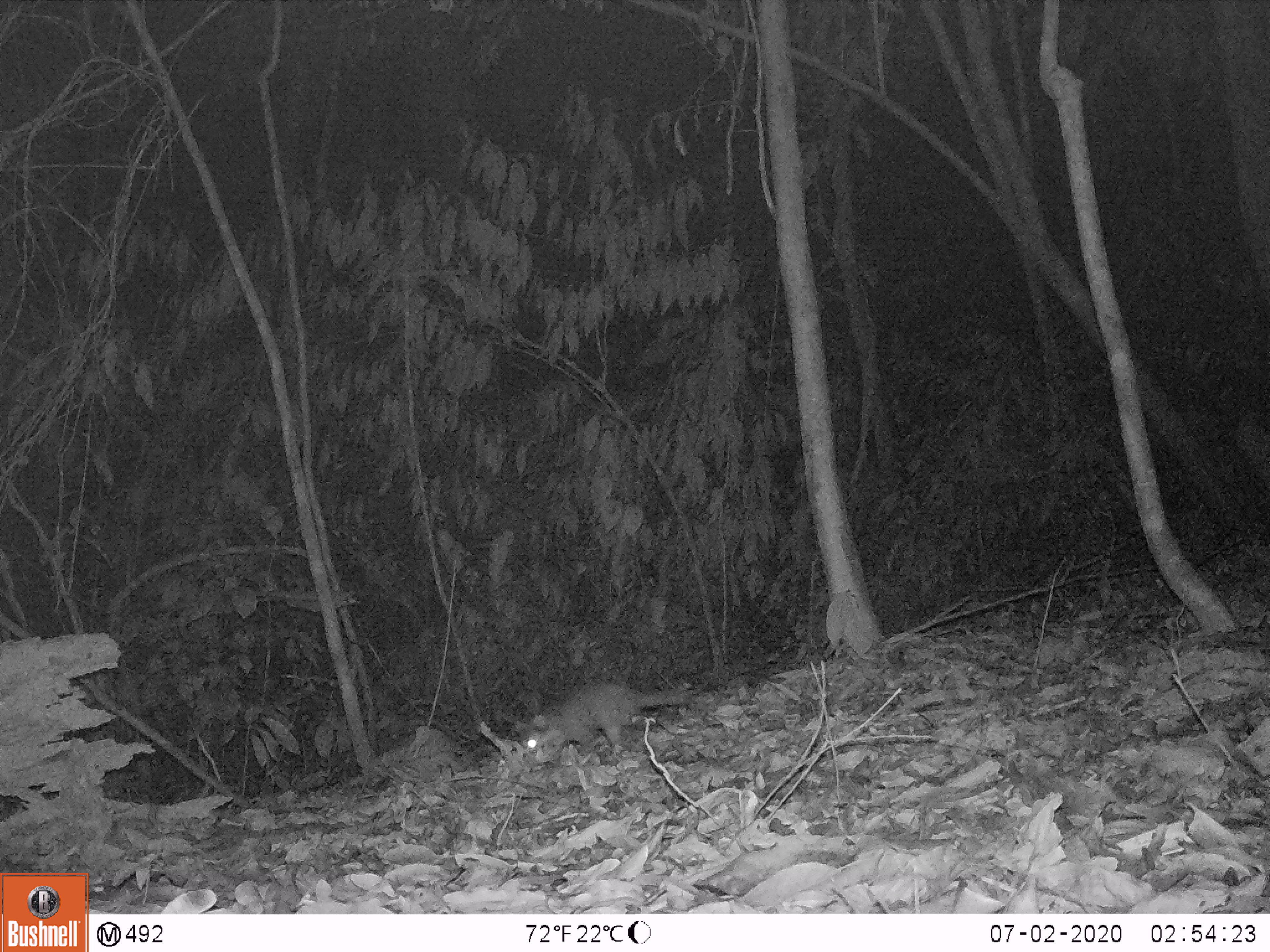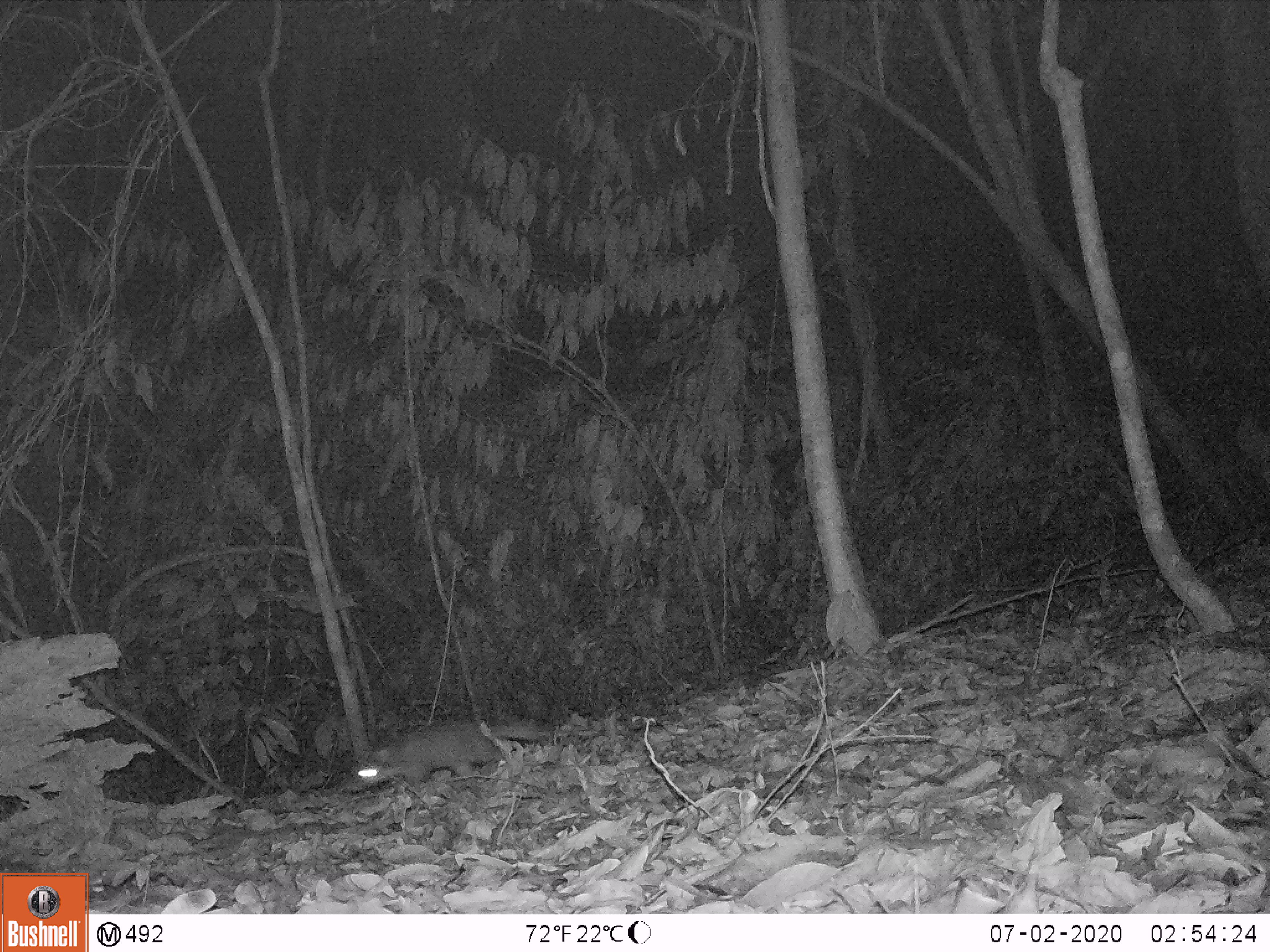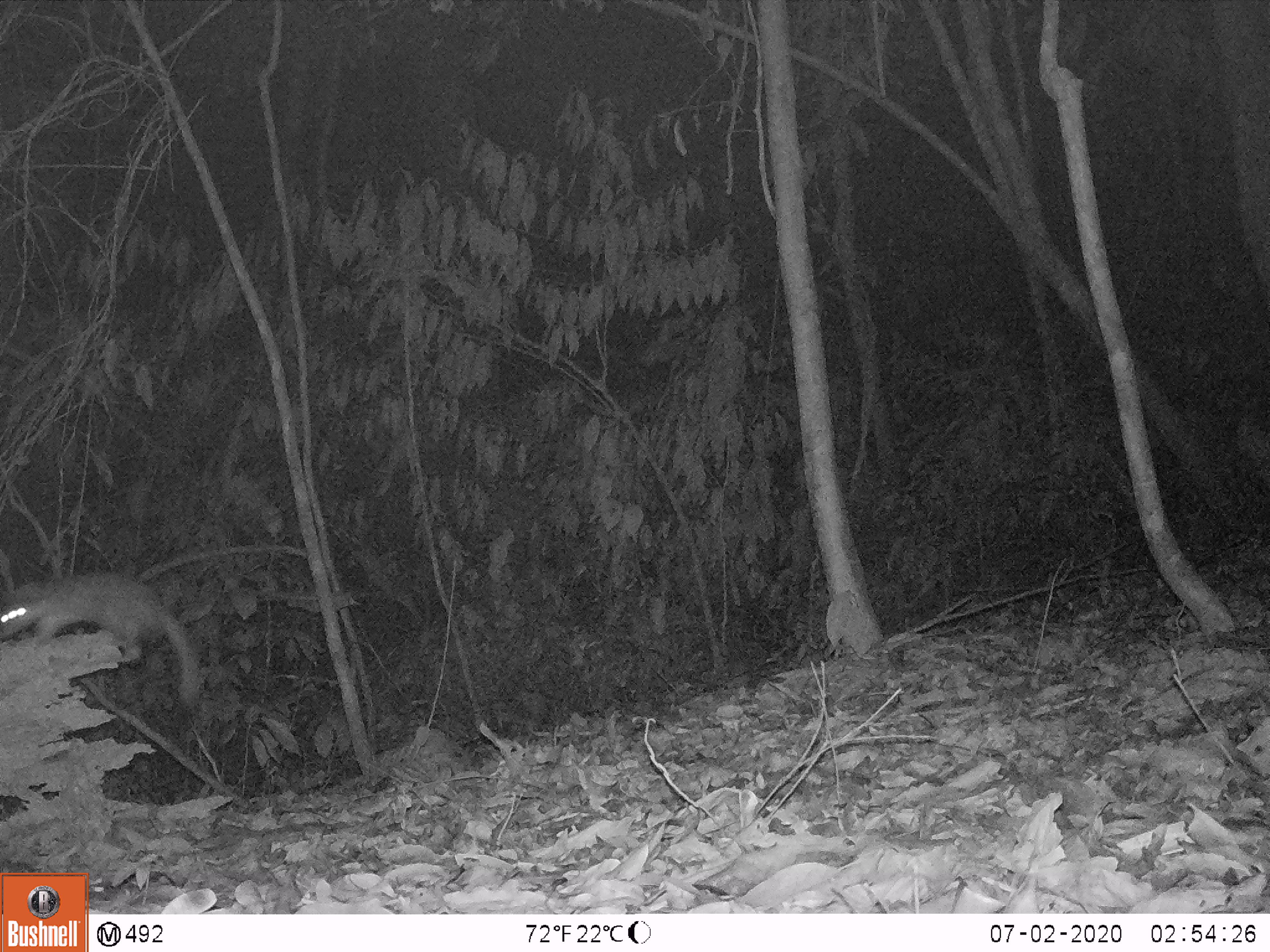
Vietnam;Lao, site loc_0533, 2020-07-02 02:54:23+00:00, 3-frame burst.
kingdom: Animalia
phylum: Chordata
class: Mammalia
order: Carnivora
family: Mustelidae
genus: Melogale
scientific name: Melogale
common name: ferret badger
Ferret badger (Melogale). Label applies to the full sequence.